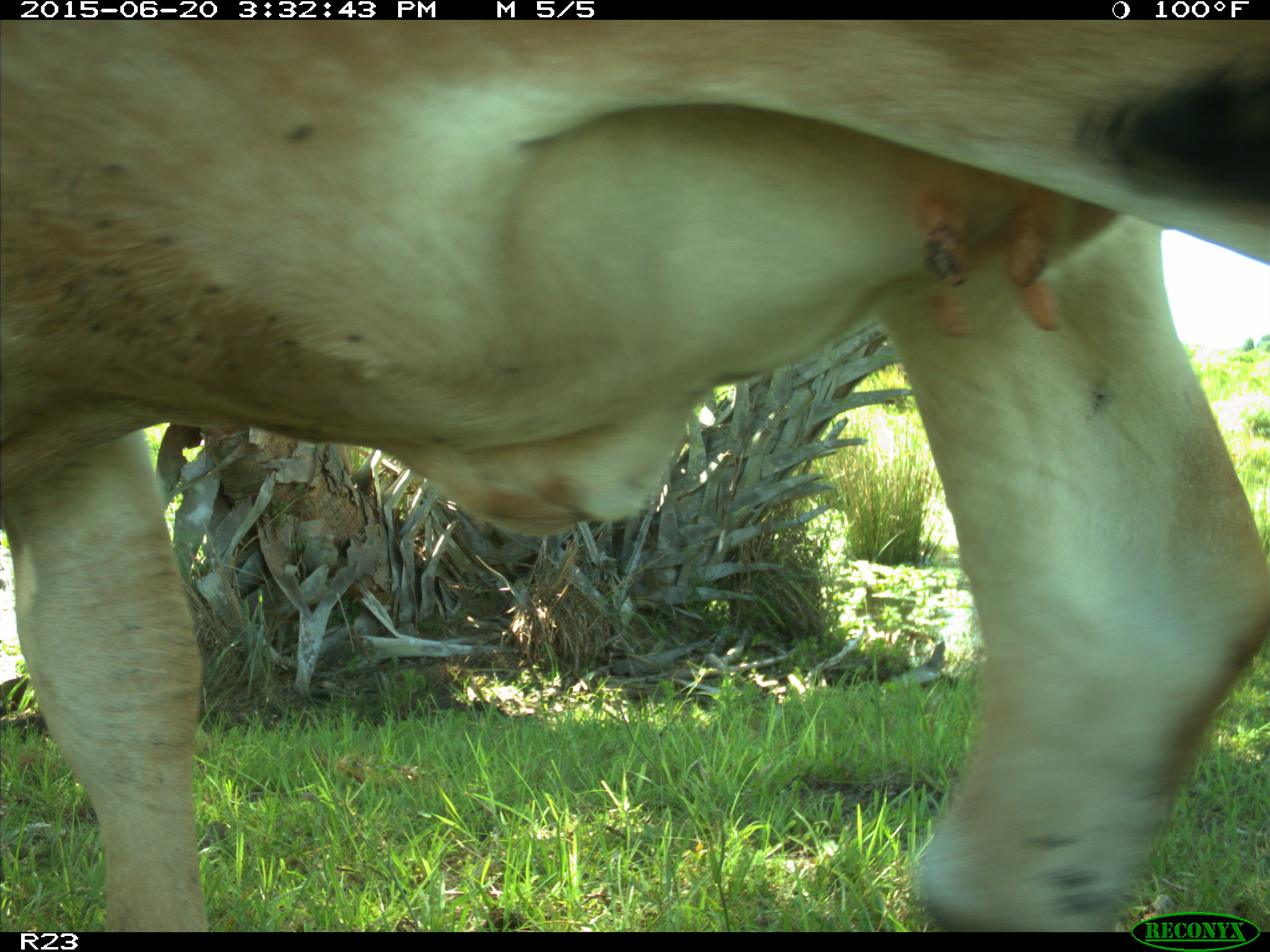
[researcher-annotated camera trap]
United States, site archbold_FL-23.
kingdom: Animalia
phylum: Chordata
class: Mammalia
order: Artiodactyla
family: Bovidae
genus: Bos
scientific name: Bos taurus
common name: domestic cow